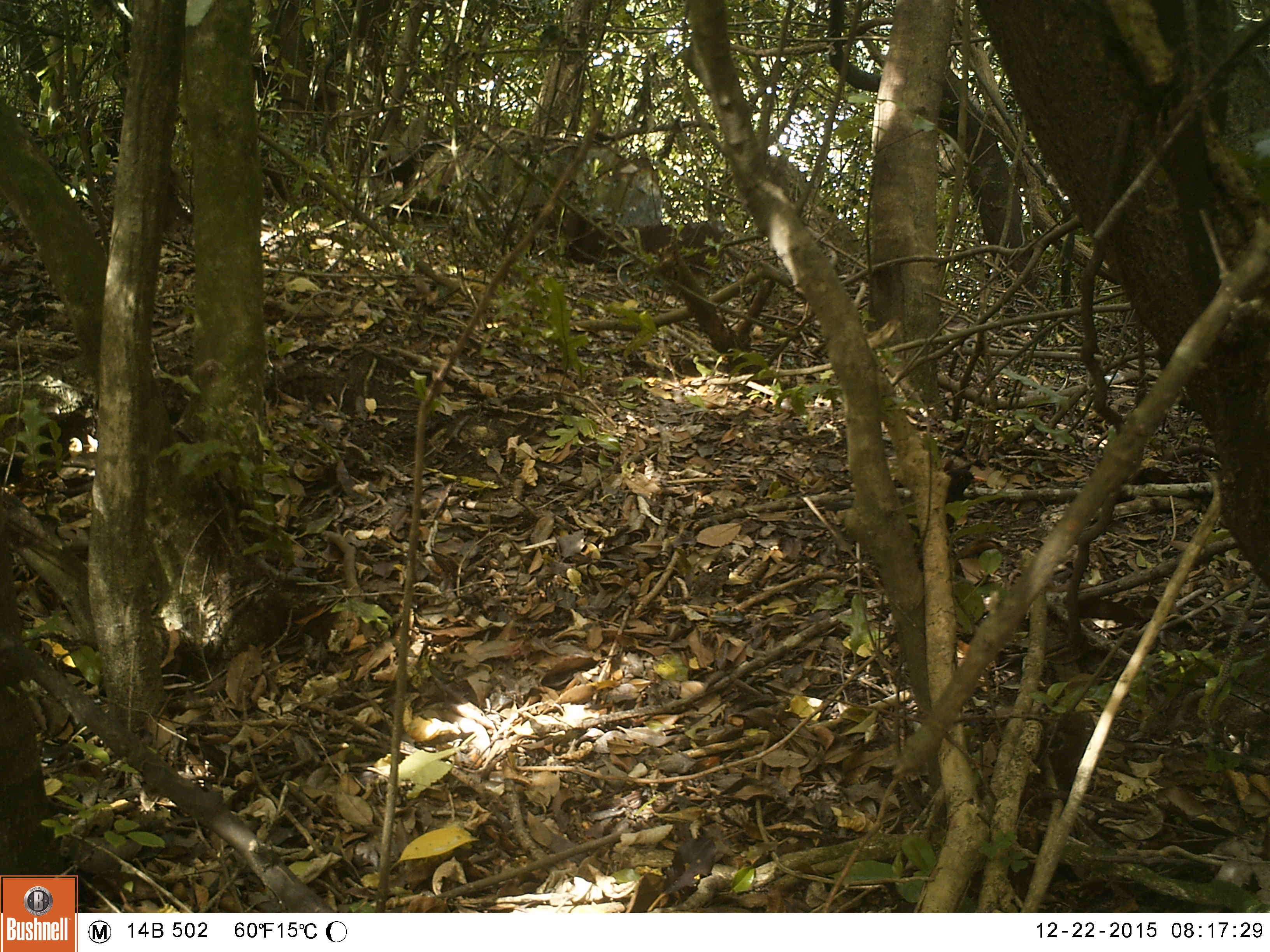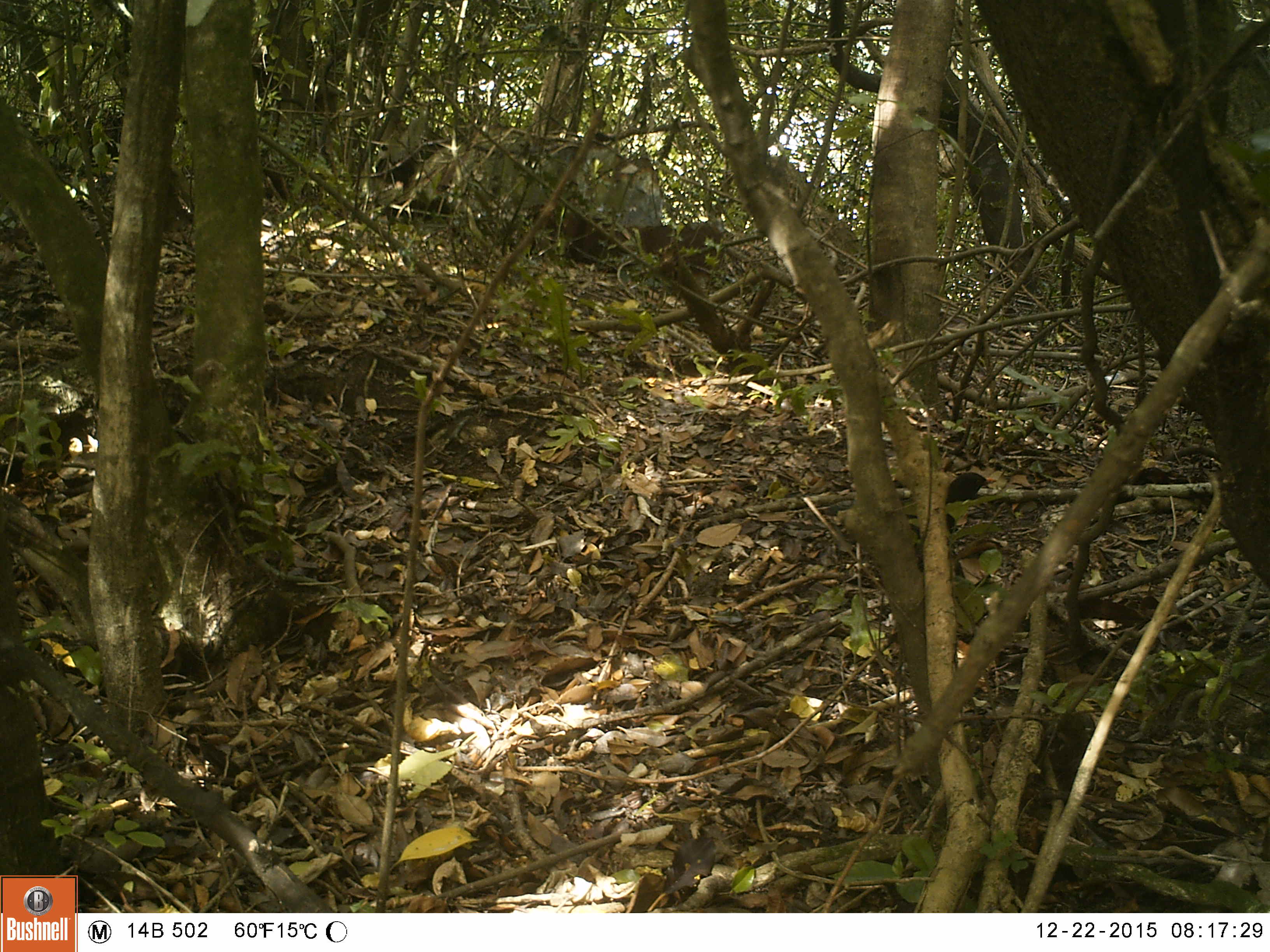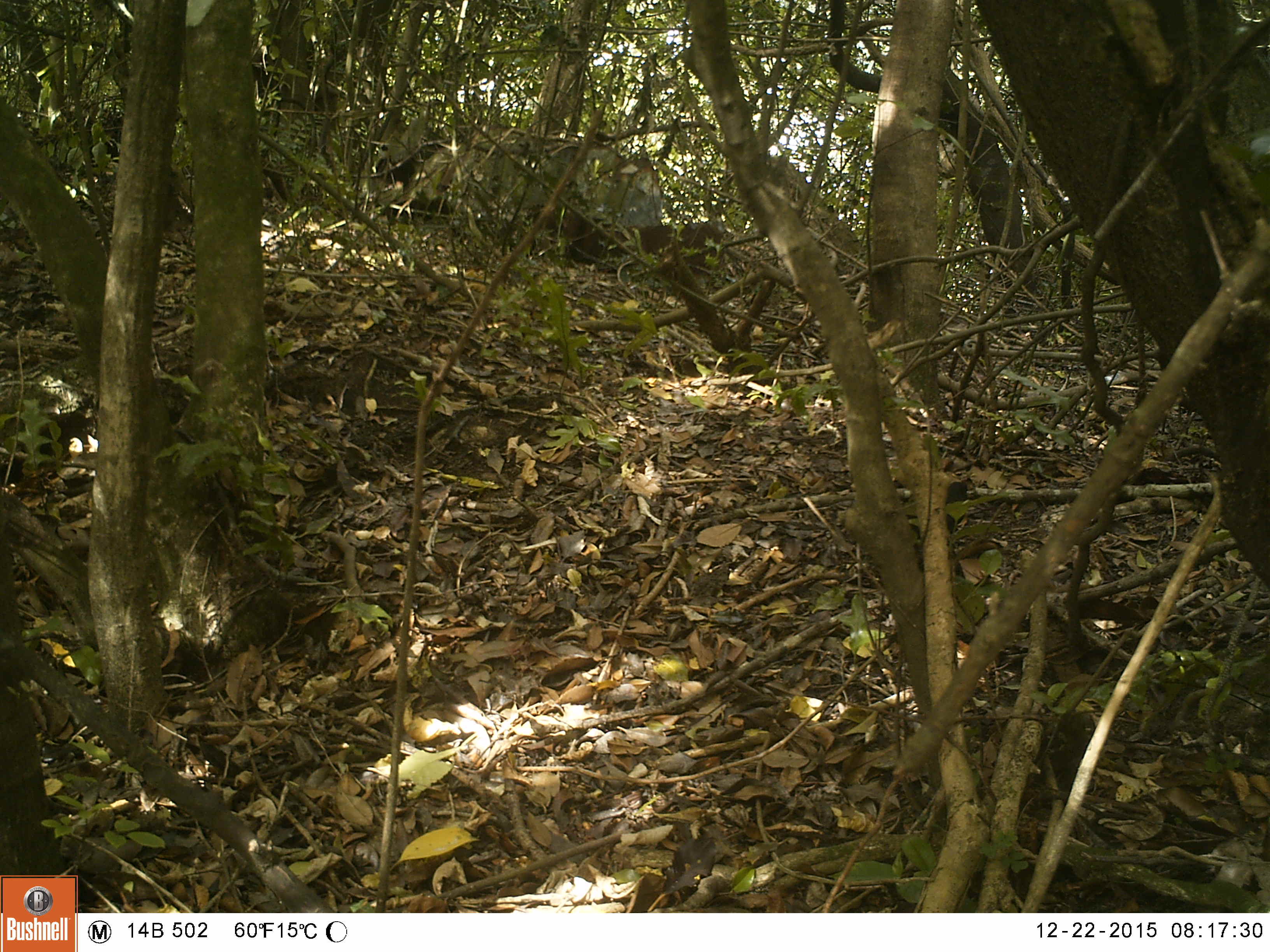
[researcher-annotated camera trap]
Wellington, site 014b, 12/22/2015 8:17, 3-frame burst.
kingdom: Animalia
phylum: Chordata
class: Aves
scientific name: Aves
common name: bird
Bird (Aves).